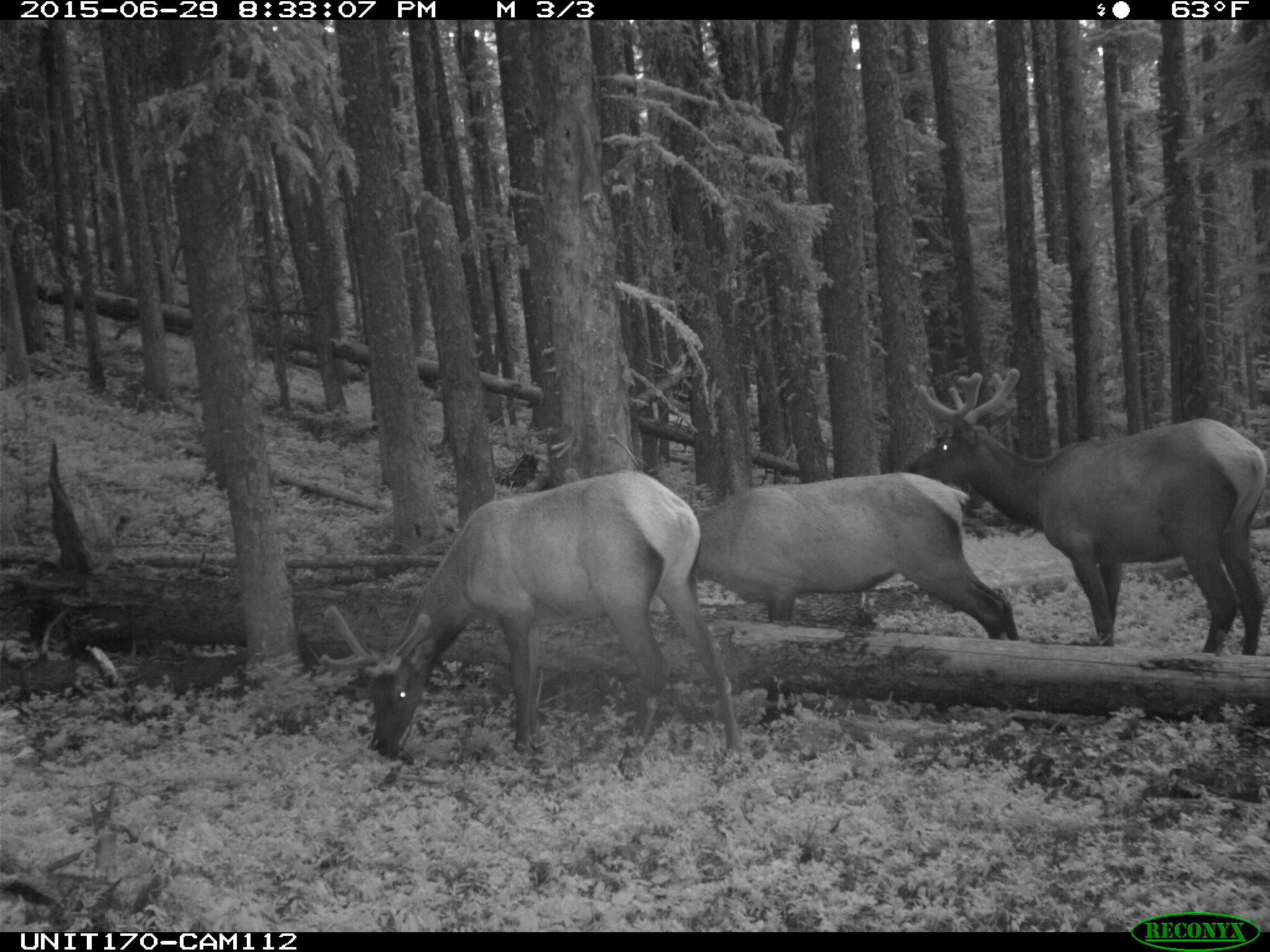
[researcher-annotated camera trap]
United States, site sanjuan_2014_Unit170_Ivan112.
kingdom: Animalia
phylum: Chordata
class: Mammalia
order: Artiodactyla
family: Cervidae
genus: Cervus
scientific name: Cervus elaphus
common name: red deer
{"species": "Cervus elaphus (red deer)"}